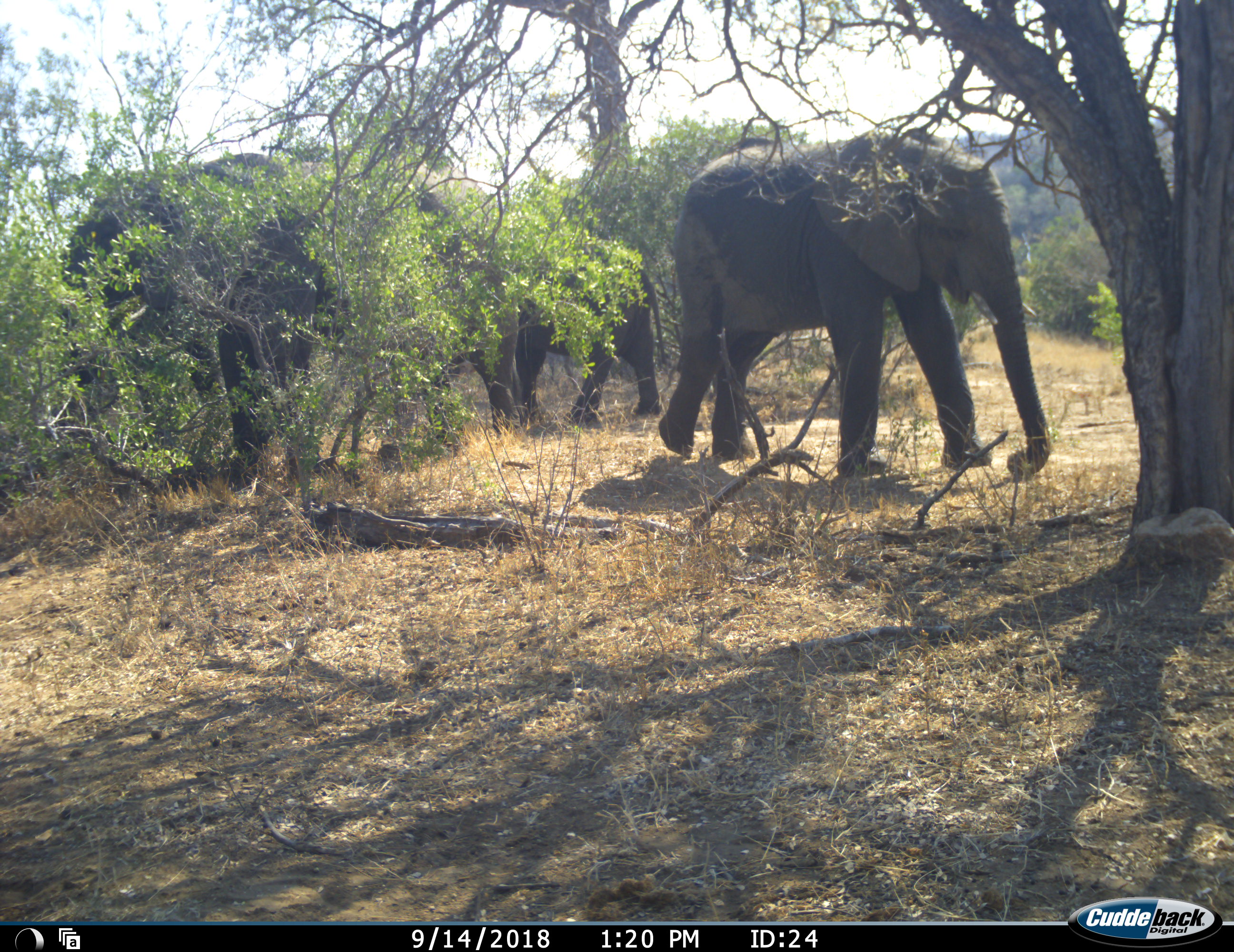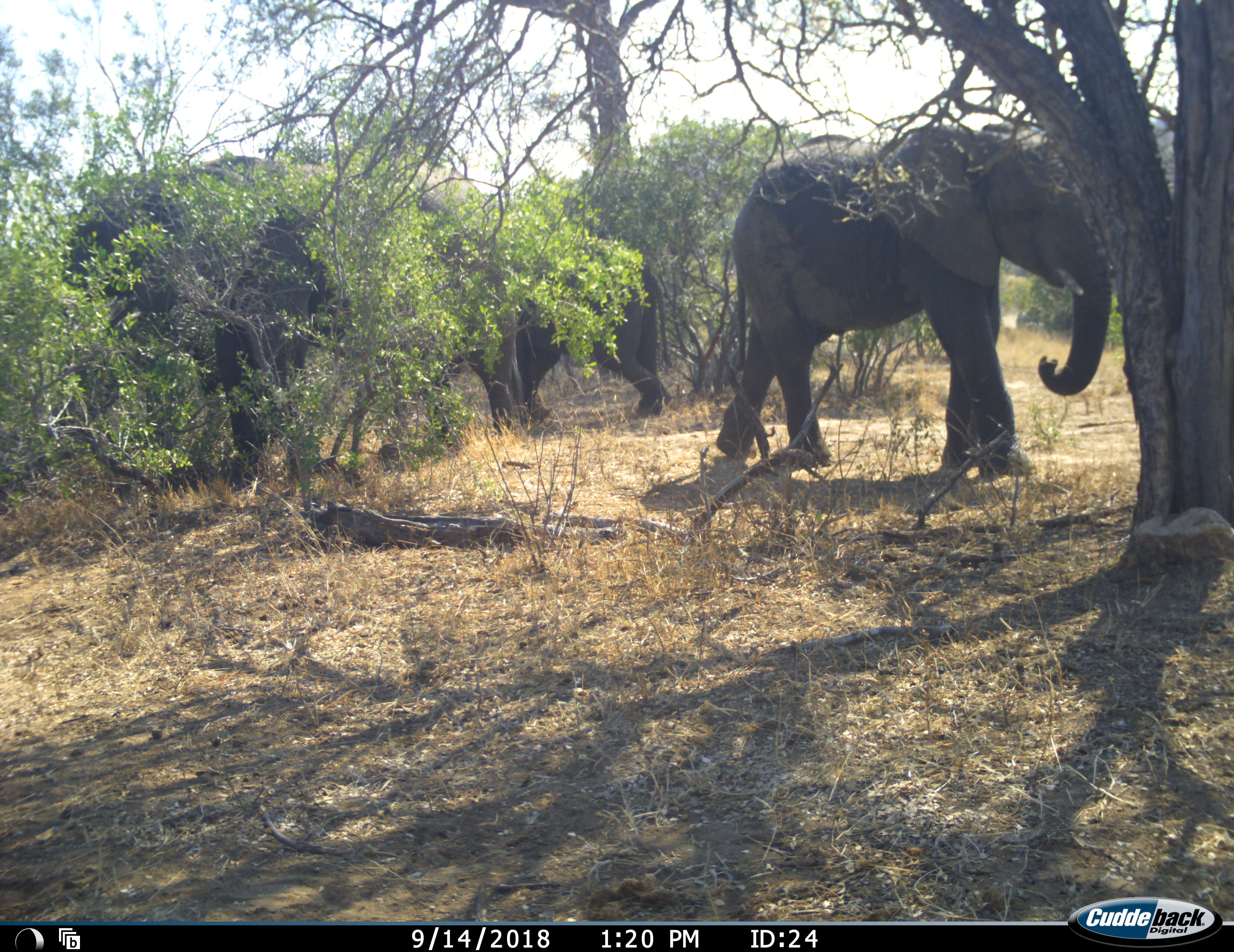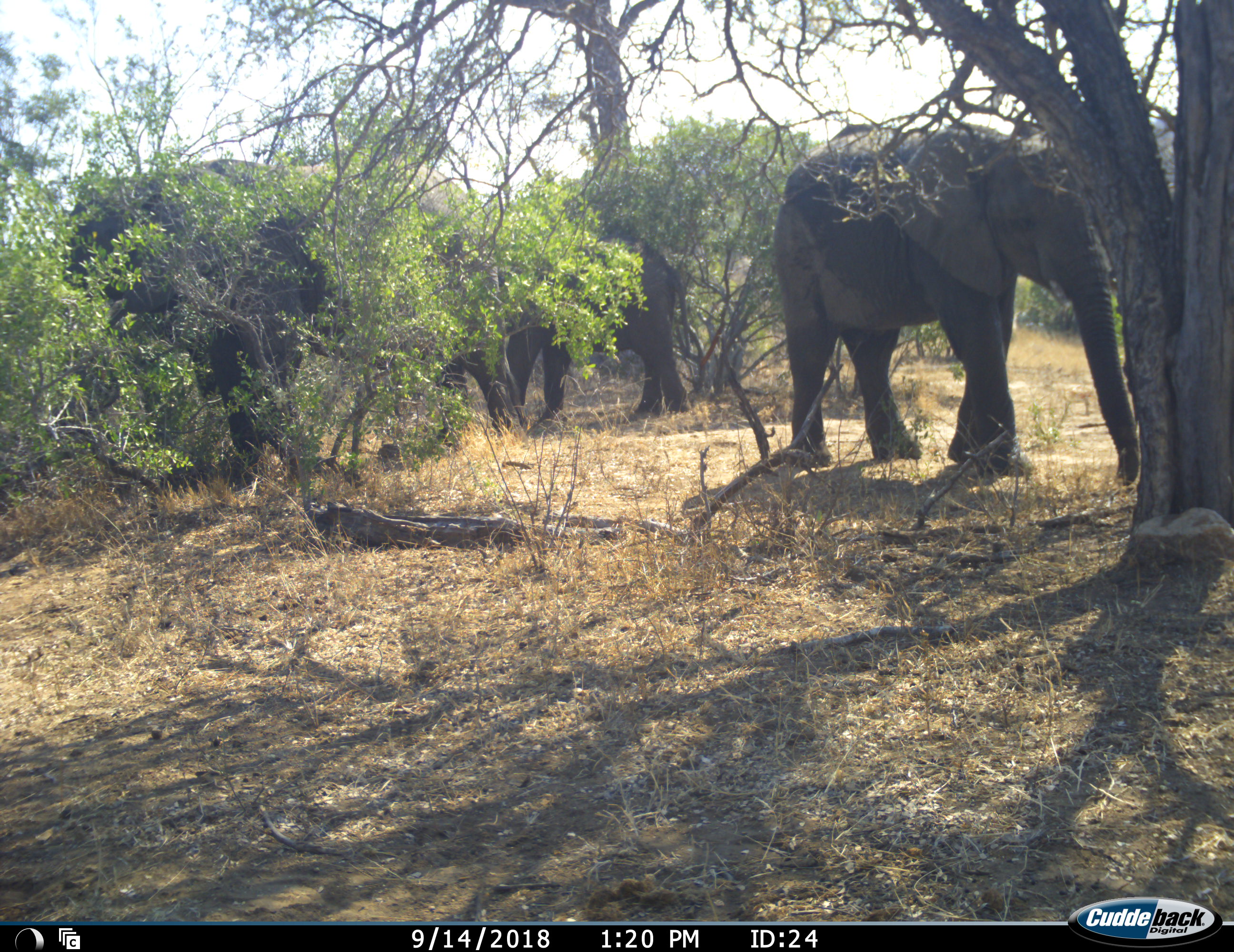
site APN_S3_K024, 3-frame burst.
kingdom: Animalia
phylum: Chordata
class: Mammalia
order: Proboscidea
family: Elephantidae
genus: Loxodonta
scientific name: Loxodonta africana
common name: african bush elephant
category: elephant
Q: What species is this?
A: Elephant (african bush elephant) (Loxodonta africana).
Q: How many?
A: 3.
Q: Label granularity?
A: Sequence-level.